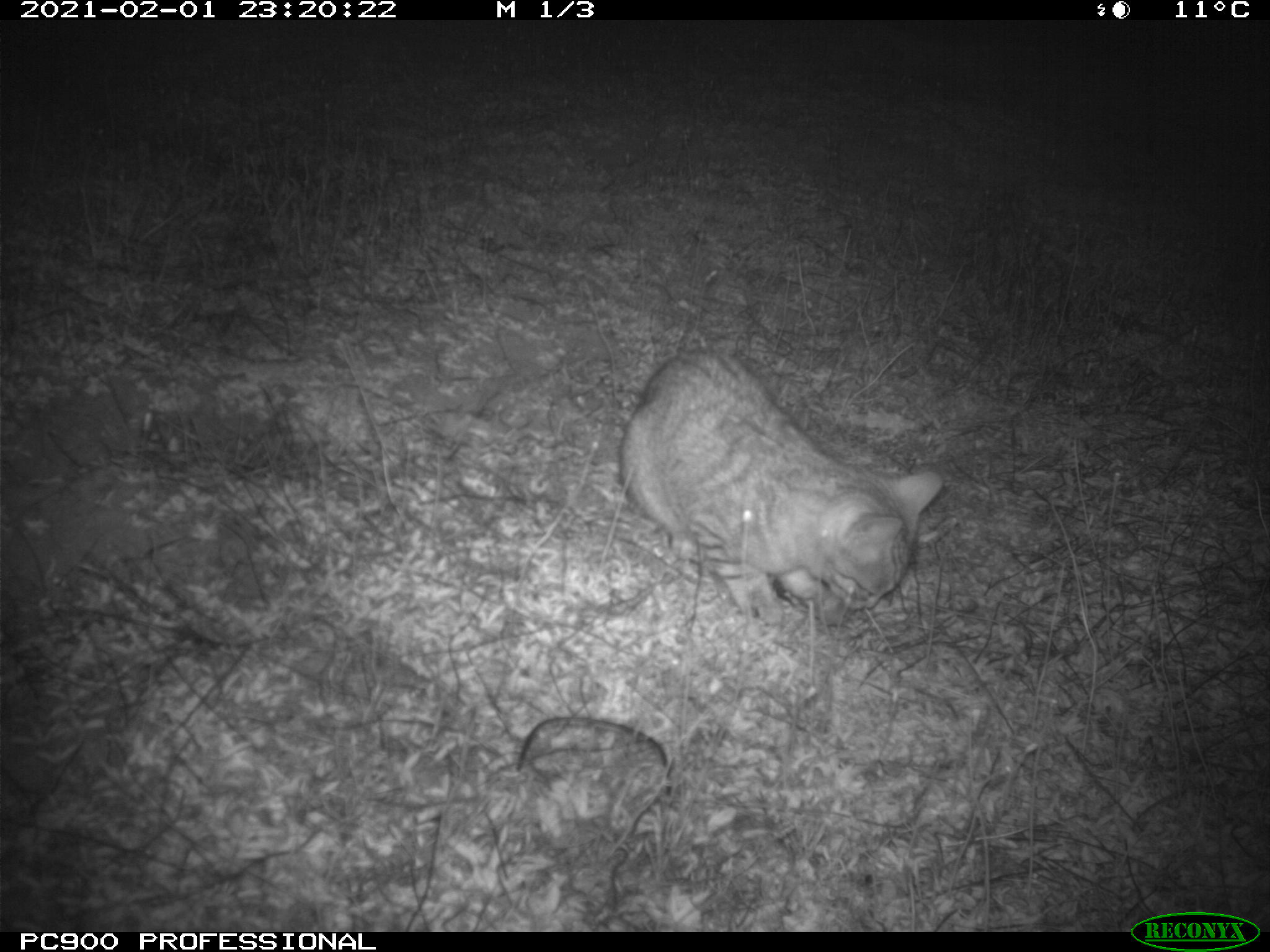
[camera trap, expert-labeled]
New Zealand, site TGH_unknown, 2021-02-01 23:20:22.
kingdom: Animalia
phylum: Chordata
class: Mammalia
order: Carnivora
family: Felidae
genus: Felis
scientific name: Felis catus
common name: domestic cat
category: cat